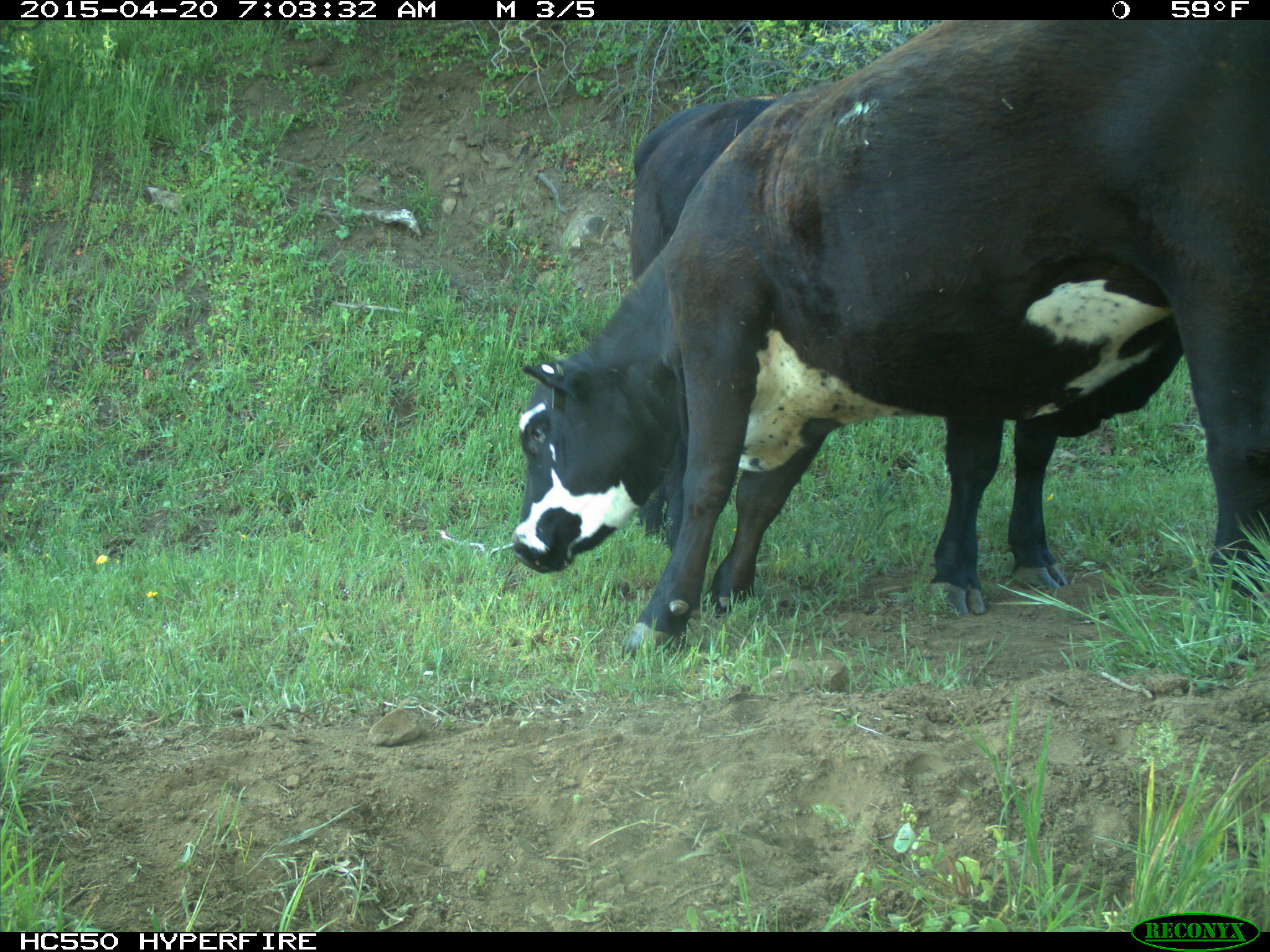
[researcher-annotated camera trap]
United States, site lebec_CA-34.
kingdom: Animalia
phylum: Chordata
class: Mammalia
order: Artiodactyla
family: Bovidae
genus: Bos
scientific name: Bos taurus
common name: domestic cow